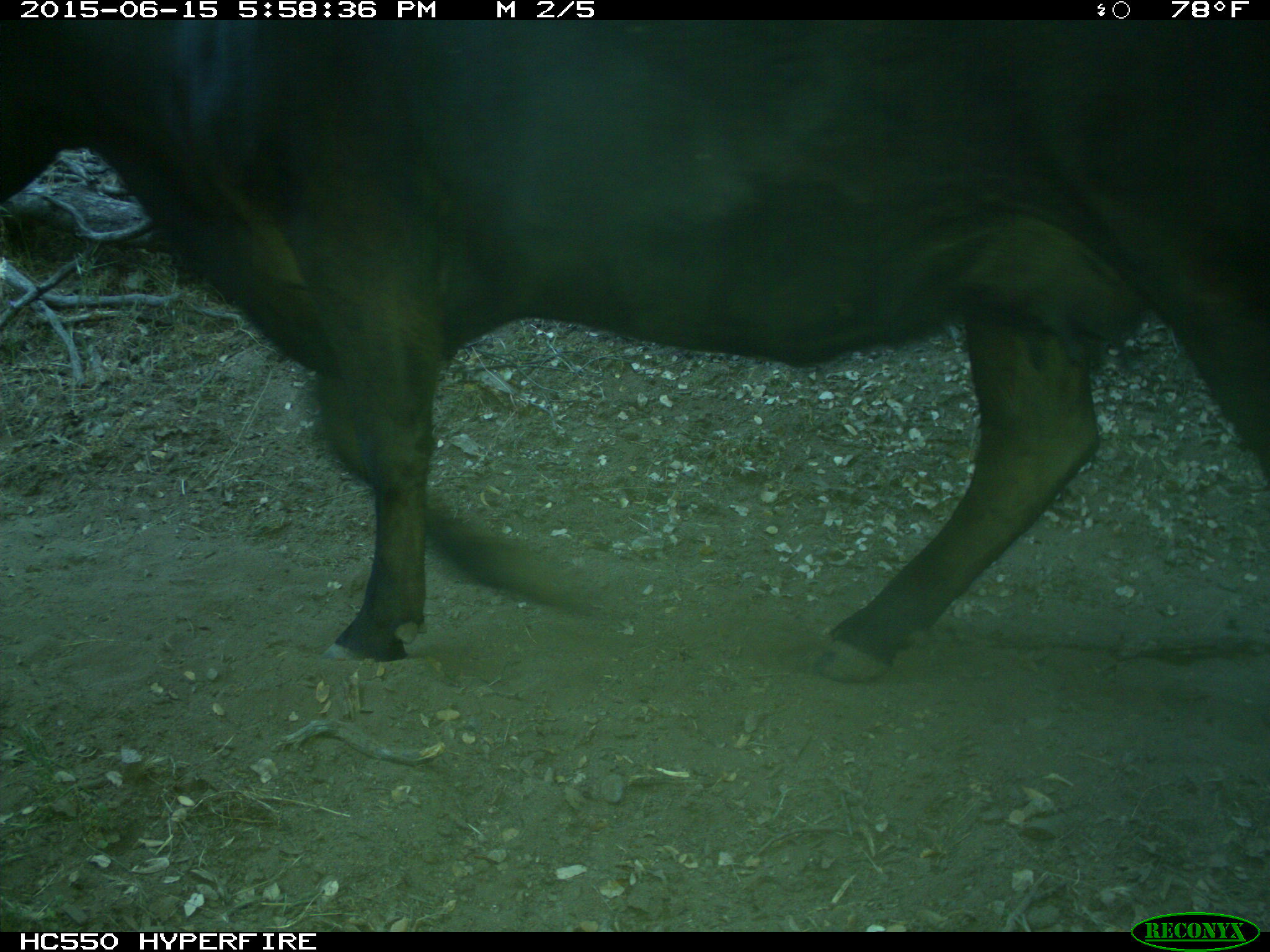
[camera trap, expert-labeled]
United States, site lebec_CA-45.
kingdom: Animalia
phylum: Chordata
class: Mammalia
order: Artiodactyla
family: Bovidae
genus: Bos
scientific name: Bos taurus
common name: domestic cow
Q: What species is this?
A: Bos taurus (domestic cow).